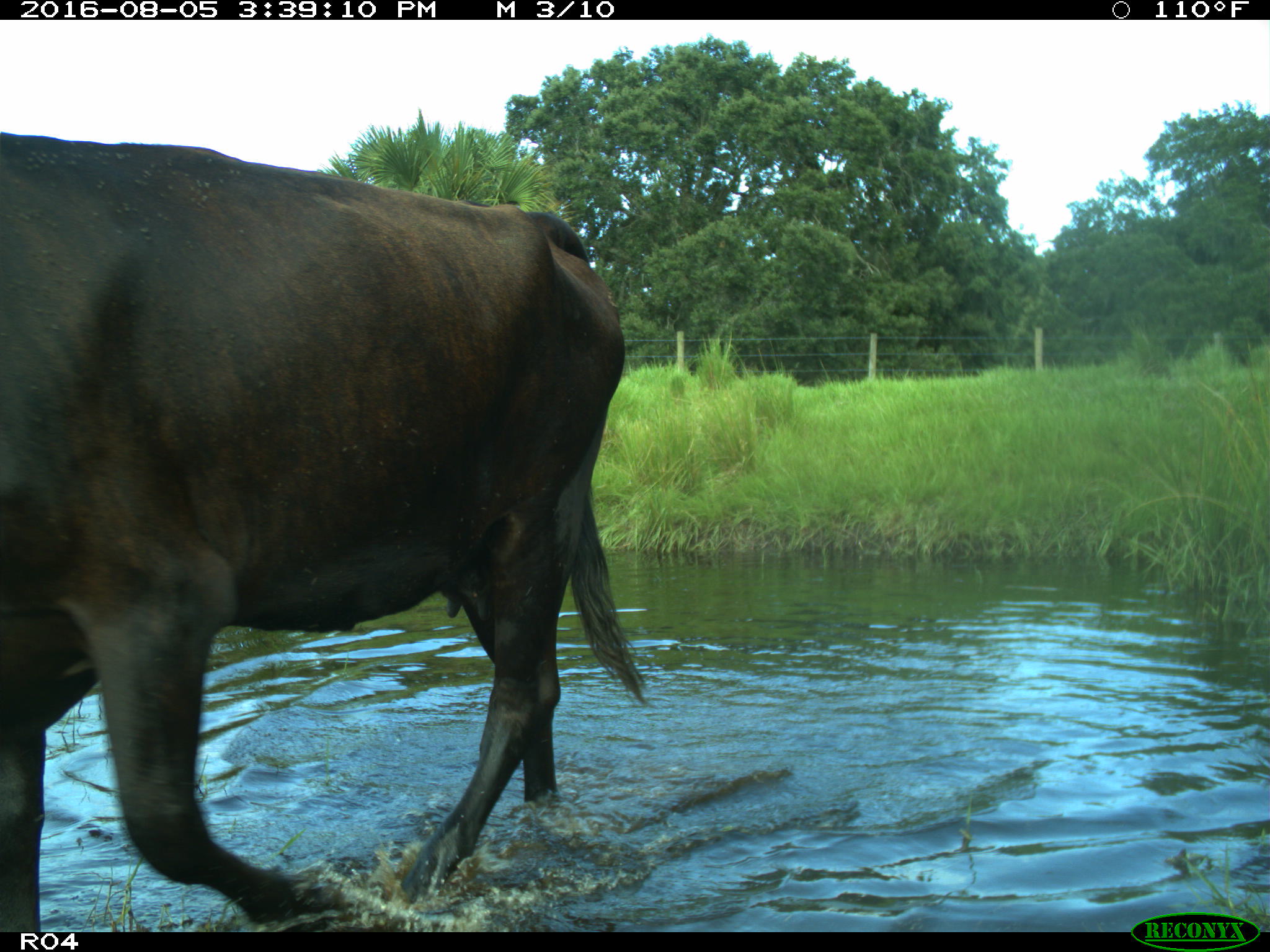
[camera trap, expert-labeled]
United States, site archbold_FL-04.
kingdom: Animalia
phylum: Chordata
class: Mammalia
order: Artiodactyla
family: Bovidae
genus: Bos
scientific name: Bos taurus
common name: domestic cow